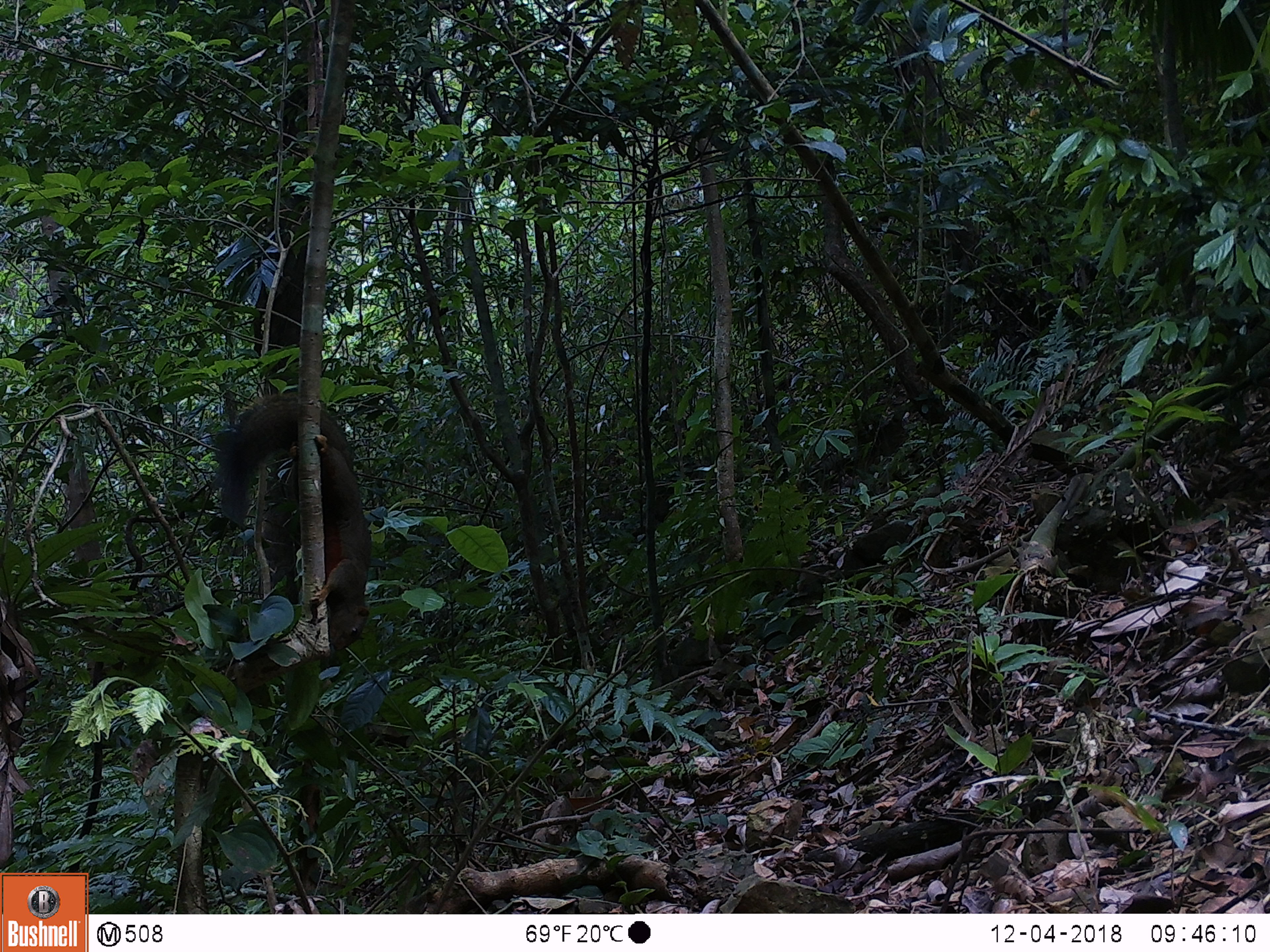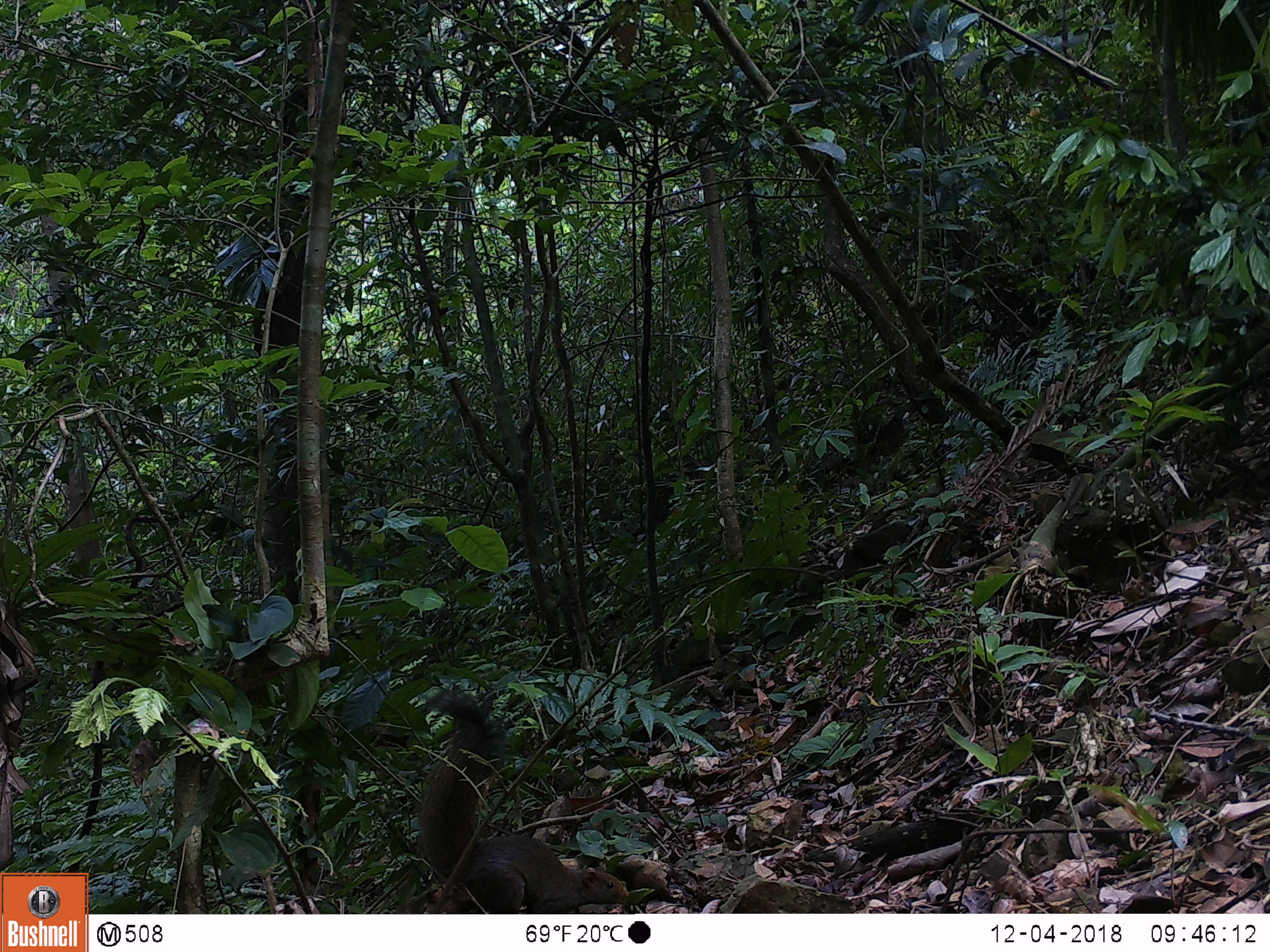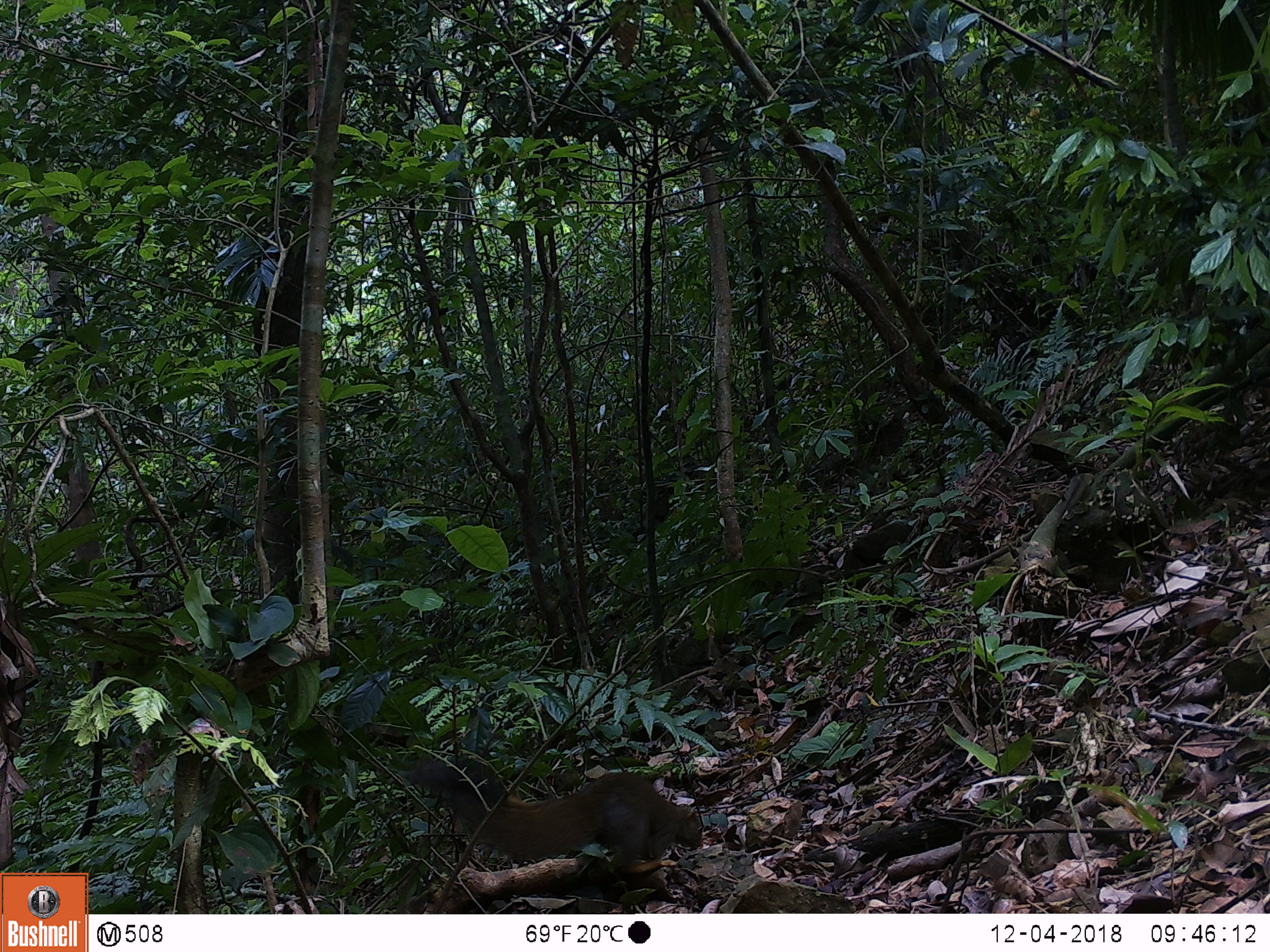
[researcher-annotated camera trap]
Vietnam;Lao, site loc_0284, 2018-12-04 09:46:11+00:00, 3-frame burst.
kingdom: Animalia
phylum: Chordata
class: Mammalia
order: Rodentia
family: Sciuridae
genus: Callosciurus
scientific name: Callosciurus erythraeus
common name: pallas's squirrel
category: pallass squirrel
Pallass squirrel (pallas's squirrel) (Callosciurus erythraeus). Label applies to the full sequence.